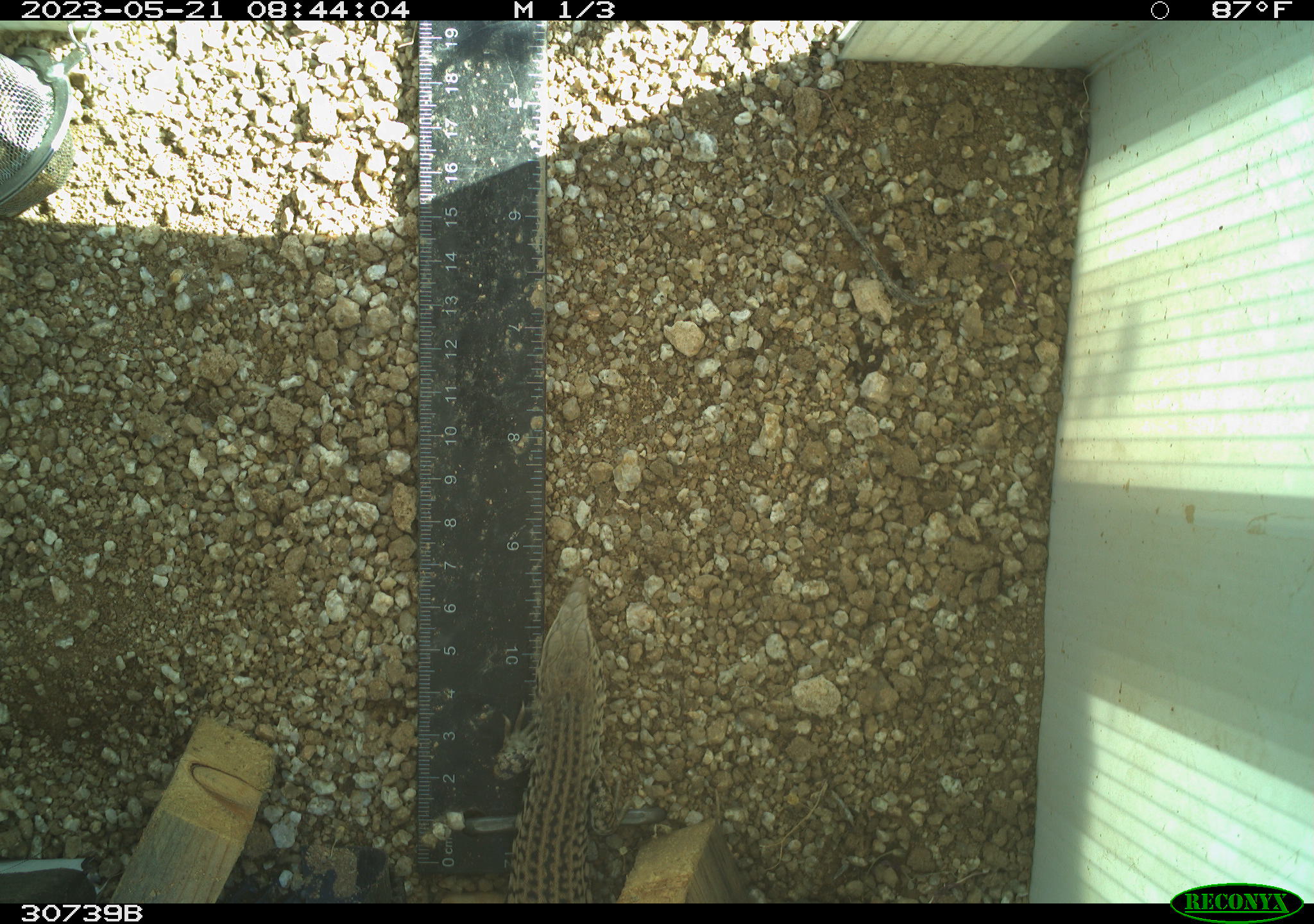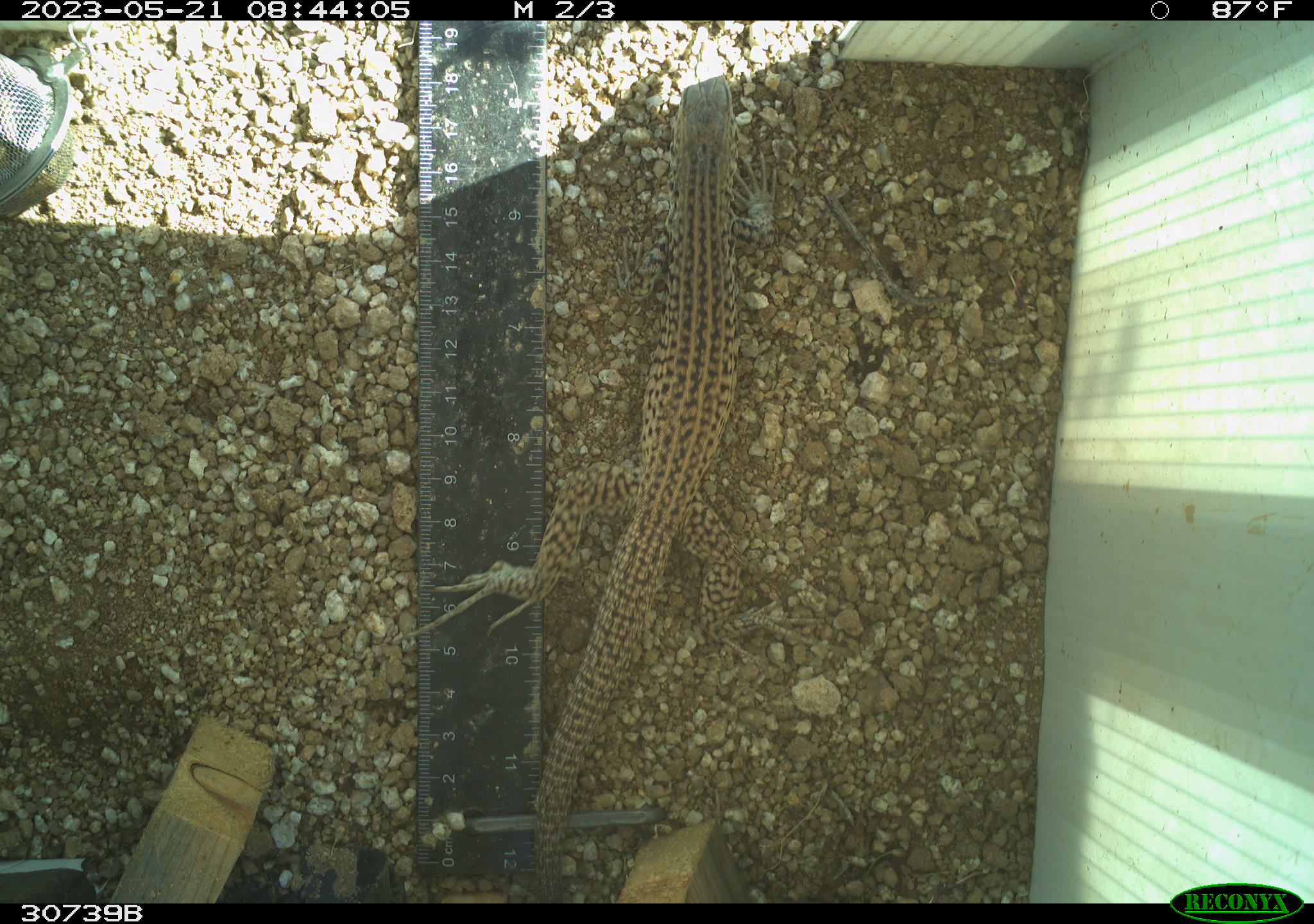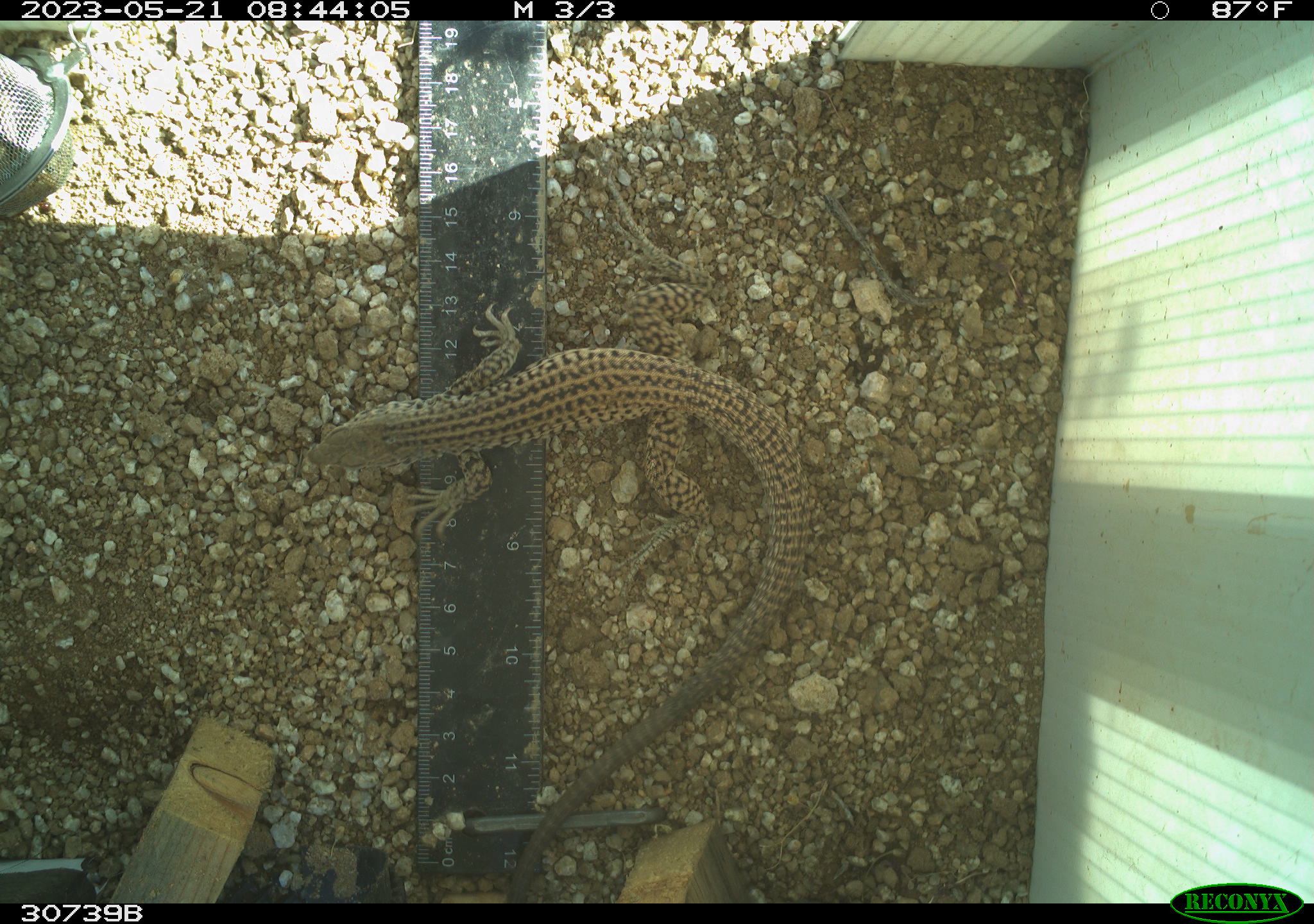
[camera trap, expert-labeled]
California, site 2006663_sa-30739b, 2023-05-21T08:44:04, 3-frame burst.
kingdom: Animalia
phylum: Chordata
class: Reptilia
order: Squamata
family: Teiidae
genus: Aspidoscelis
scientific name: Aspidoscelis tigris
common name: western whiptail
Western whiptail (Aspidoscelis tigris).